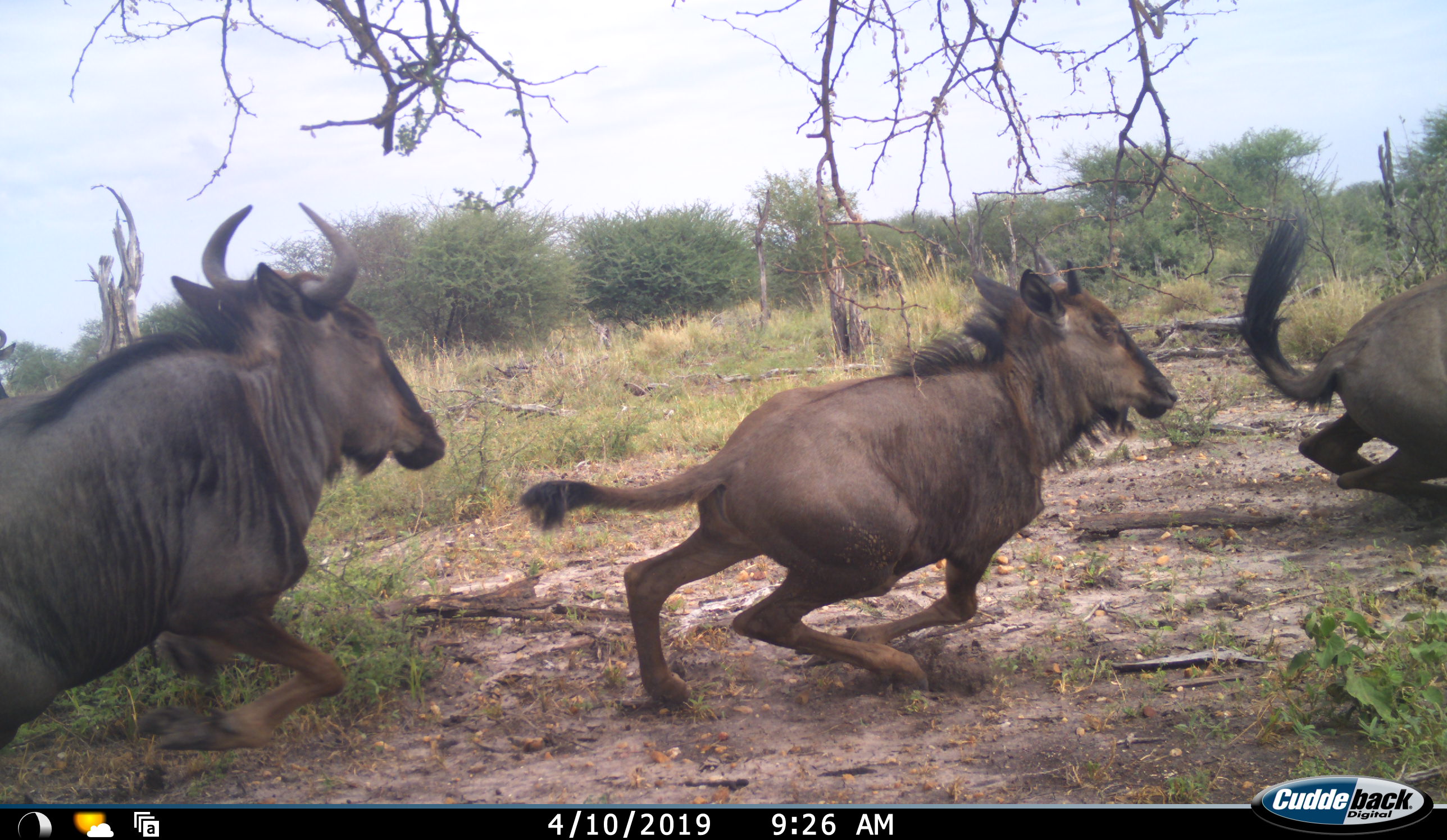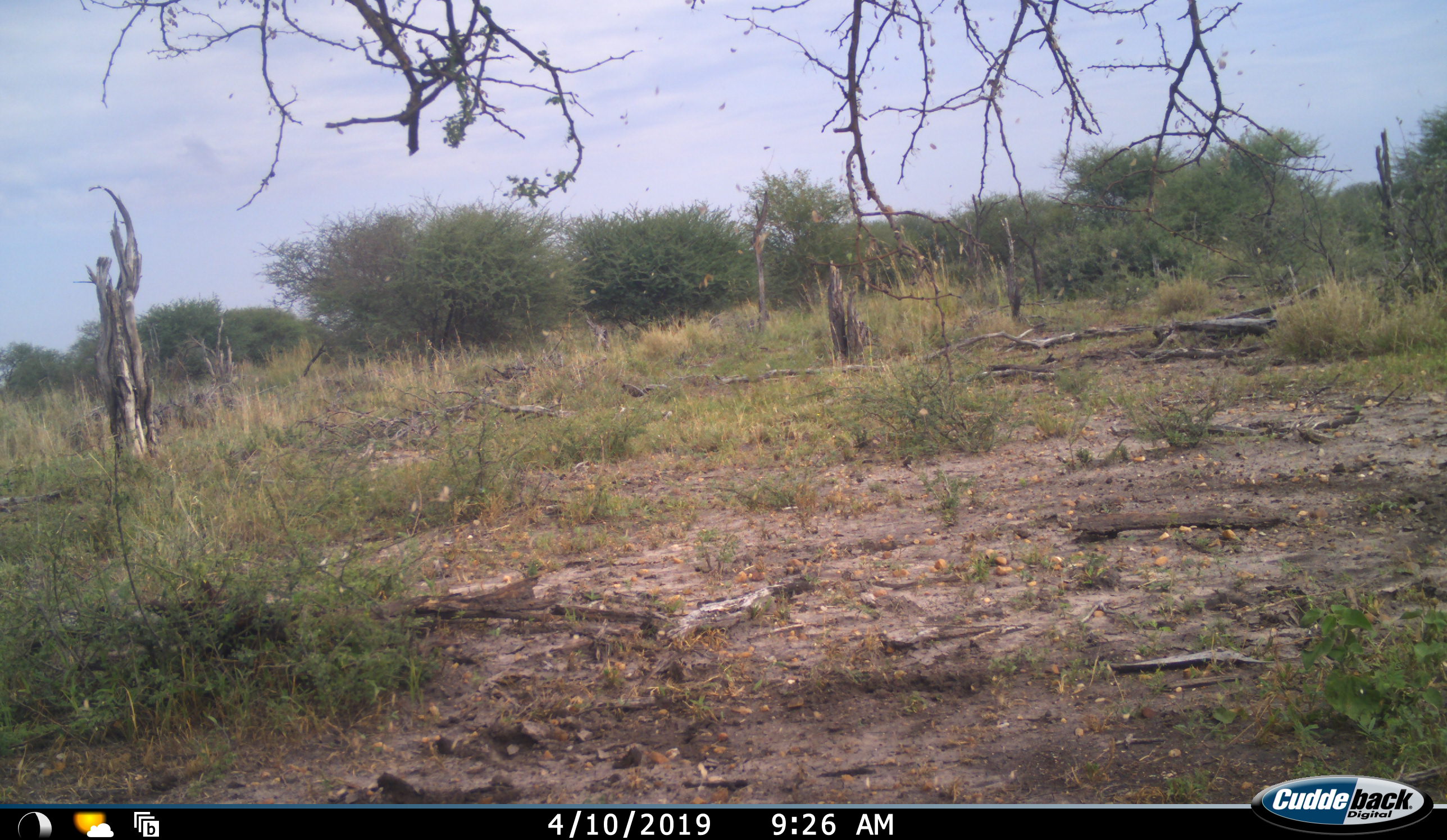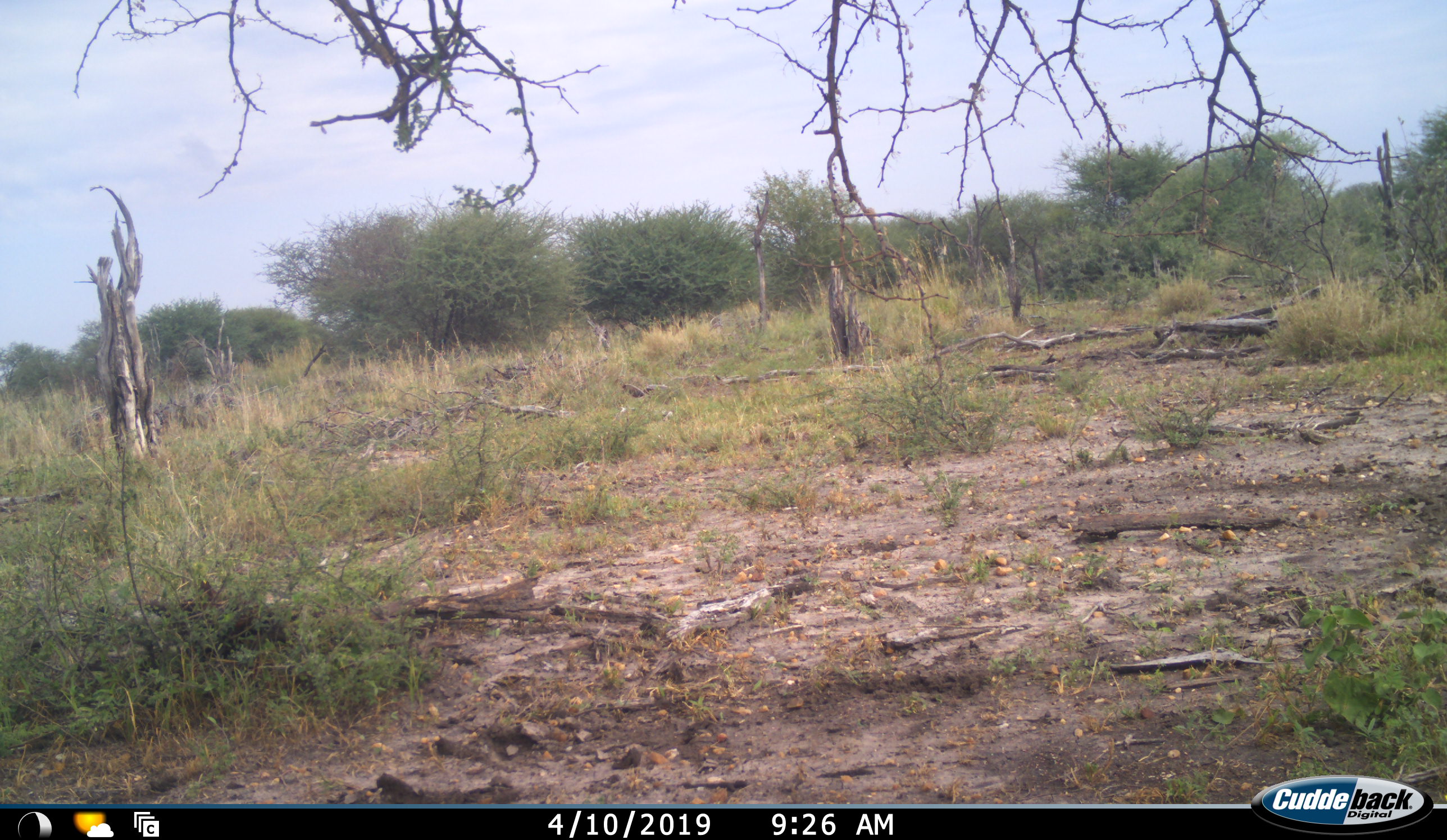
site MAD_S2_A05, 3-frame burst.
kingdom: Animalia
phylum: Chordata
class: Mammalia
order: Artiodactyla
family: Bovidae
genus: Connochaetes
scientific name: Connochaetes taurinus taurinus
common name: blue wildebeest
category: wildebeestblue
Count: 3.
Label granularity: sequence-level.